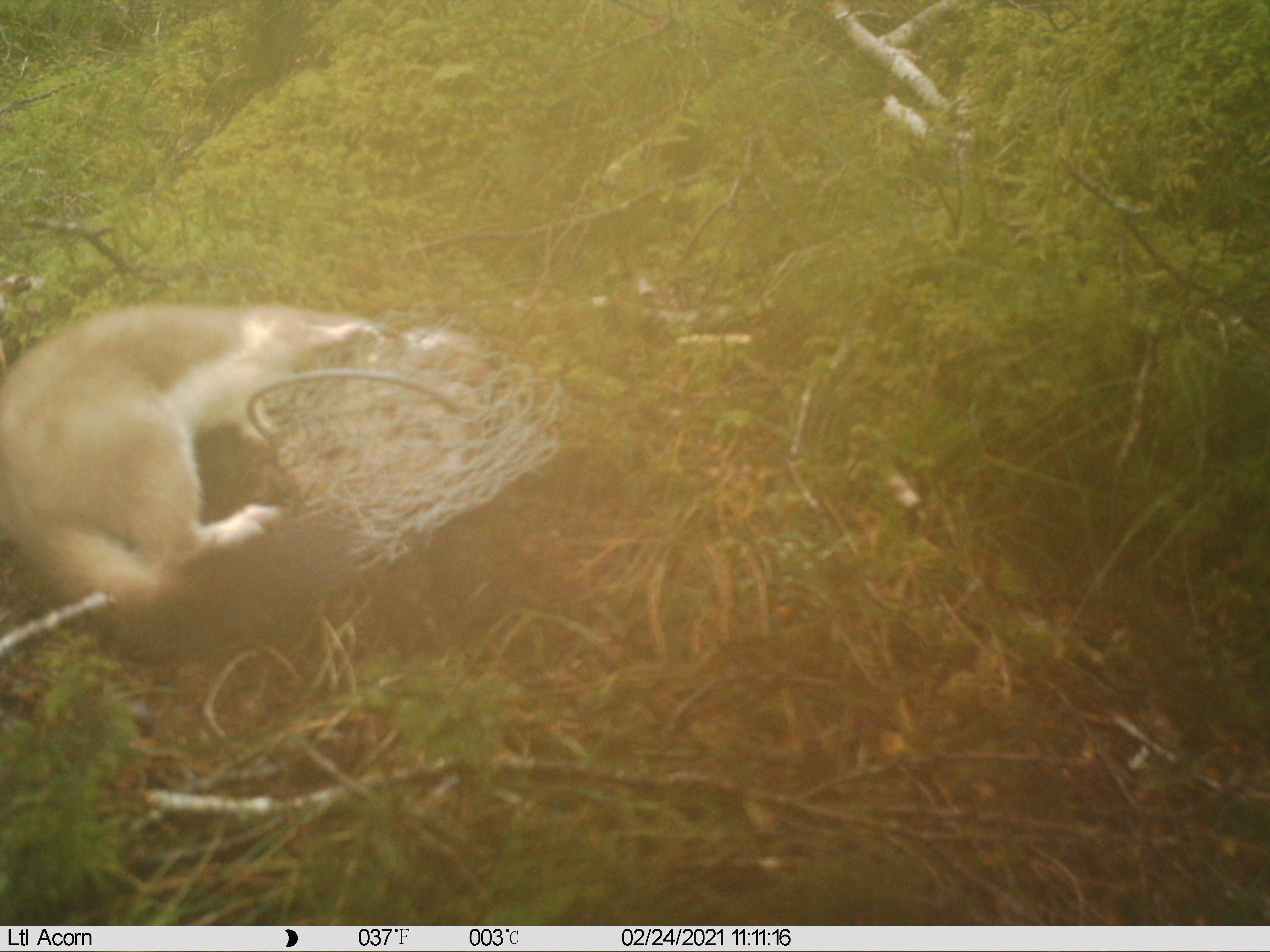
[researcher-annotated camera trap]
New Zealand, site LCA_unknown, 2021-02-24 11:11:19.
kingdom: Animalia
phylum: Chordata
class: Mammalia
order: Carnivora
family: Mustelidae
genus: Mustela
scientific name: Mustela erminea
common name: stoat